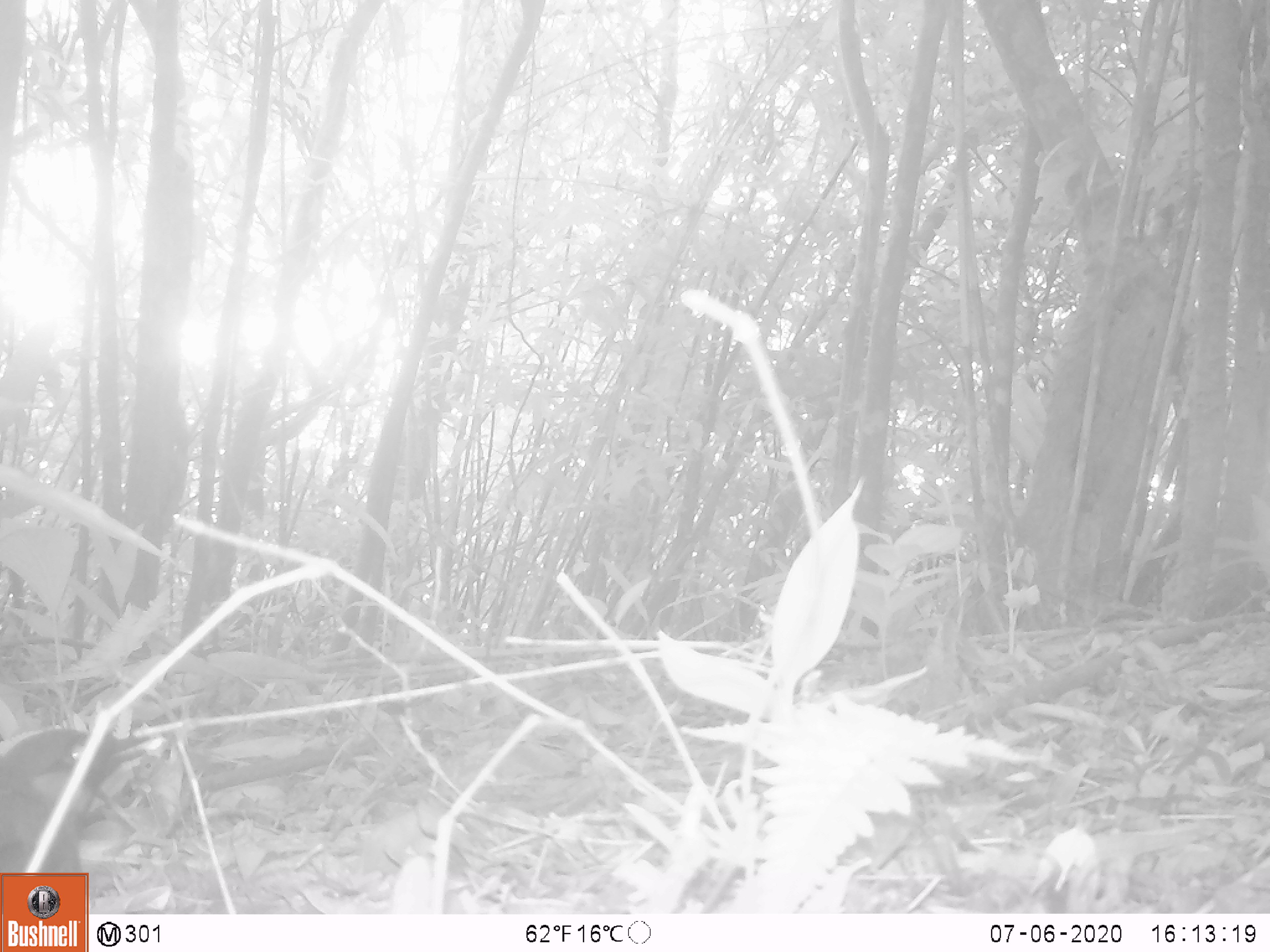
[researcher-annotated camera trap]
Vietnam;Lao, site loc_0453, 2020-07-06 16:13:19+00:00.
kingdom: Animalia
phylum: Chordata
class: Aves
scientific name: Aves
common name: bird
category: unidentified bird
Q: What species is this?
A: Unidentified bird (bird) (Aves).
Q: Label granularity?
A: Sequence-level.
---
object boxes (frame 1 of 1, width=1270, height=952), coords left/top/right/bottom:
unidentified bird: 0/727/152/872